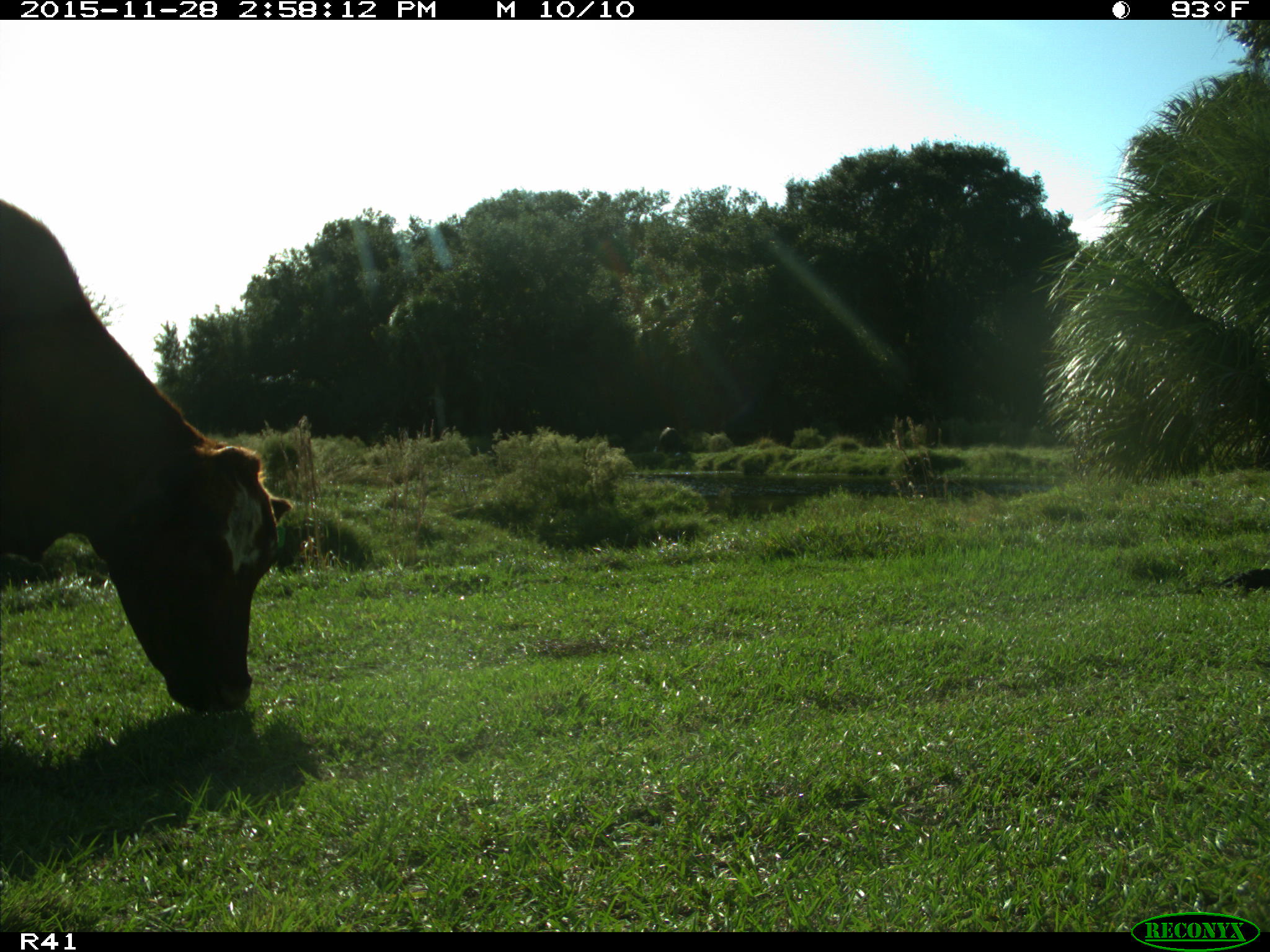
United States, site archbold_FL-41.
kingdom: Animalia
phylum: Chordata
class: Mammalia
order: Artiodactyla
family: Bovidae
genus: Bos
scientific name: Bos taurus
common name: domestic cow